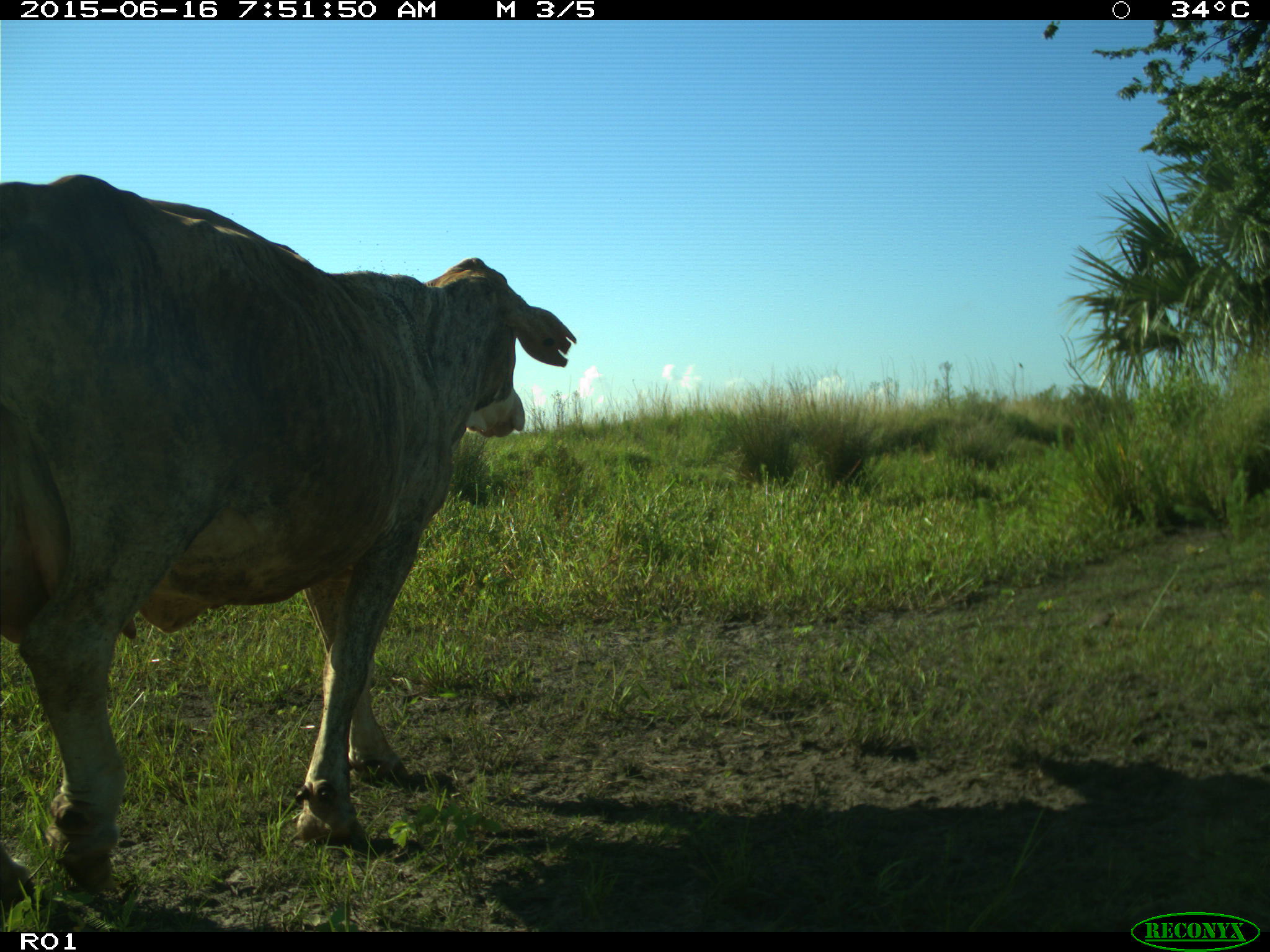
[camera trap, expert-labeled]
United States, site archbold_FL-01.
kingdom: Animalia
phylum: Chordata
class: Mammalia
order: Artiodactyla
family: Bovidae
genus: Bos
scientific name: Bos taurus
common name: domestic cow